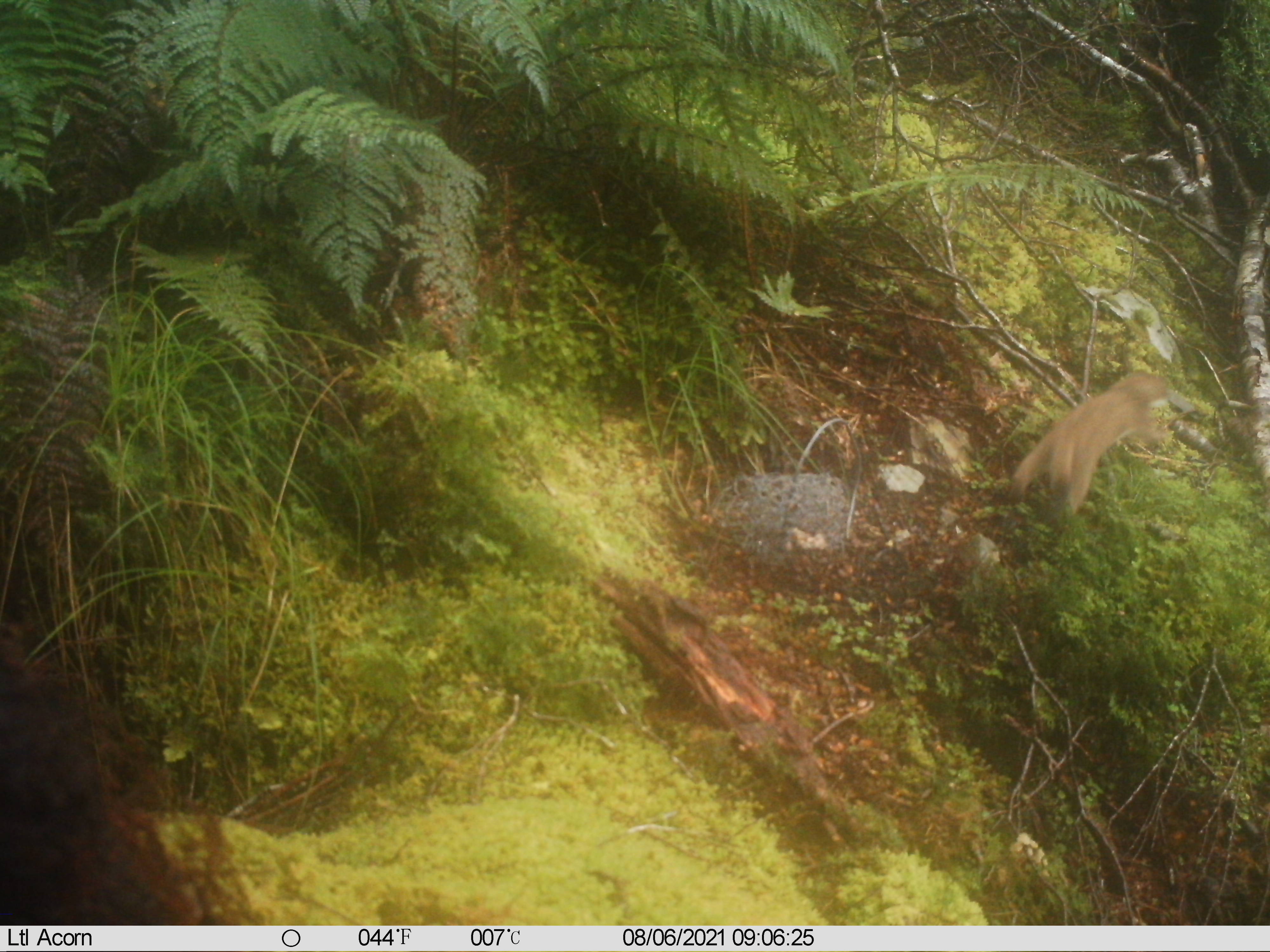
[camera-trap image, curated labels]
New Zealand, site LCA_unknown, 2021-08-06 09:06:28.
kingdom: Animalia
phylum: Chordata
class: Mammalia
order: Carnivora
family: Mustelidae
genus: Mustela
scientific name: Mustela erminea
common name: stoat